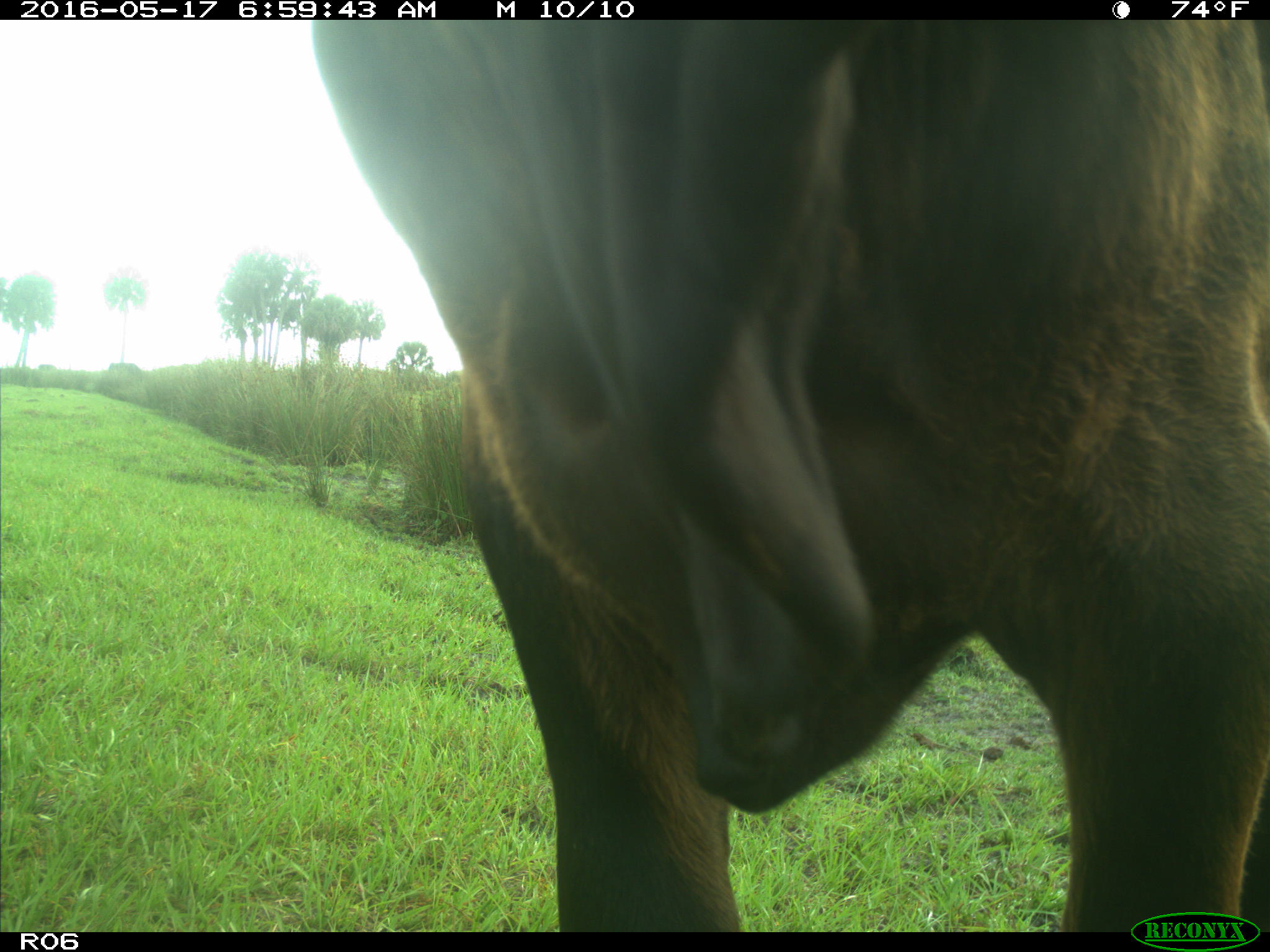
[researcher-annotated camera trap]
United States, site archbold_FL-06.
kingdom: Animalia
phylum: Chordata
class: Mammalia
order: Artiodactyla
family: Bovidae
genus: Bos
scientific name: Bos taurus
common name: domestic cow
Bos taurus (domestic cow).